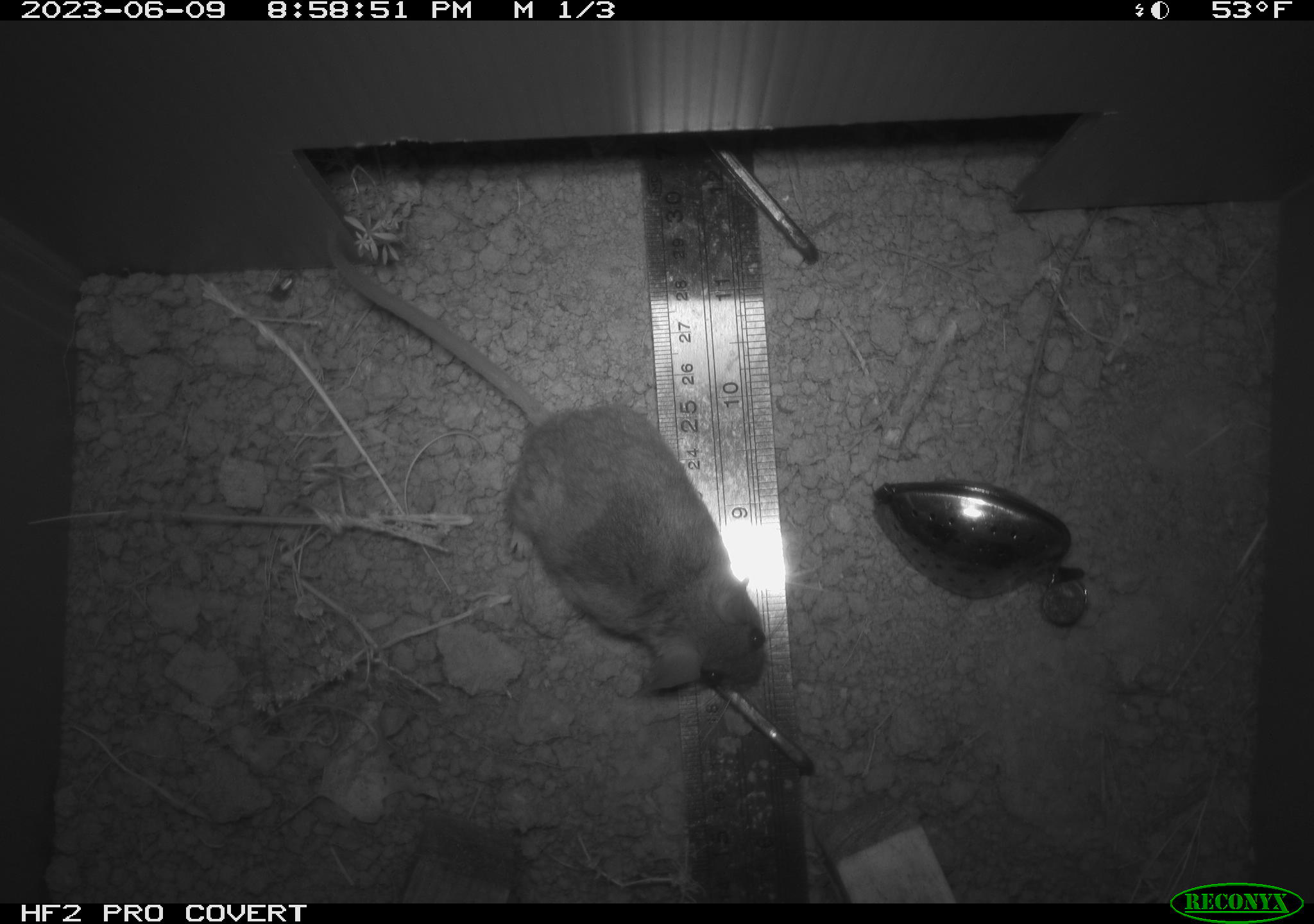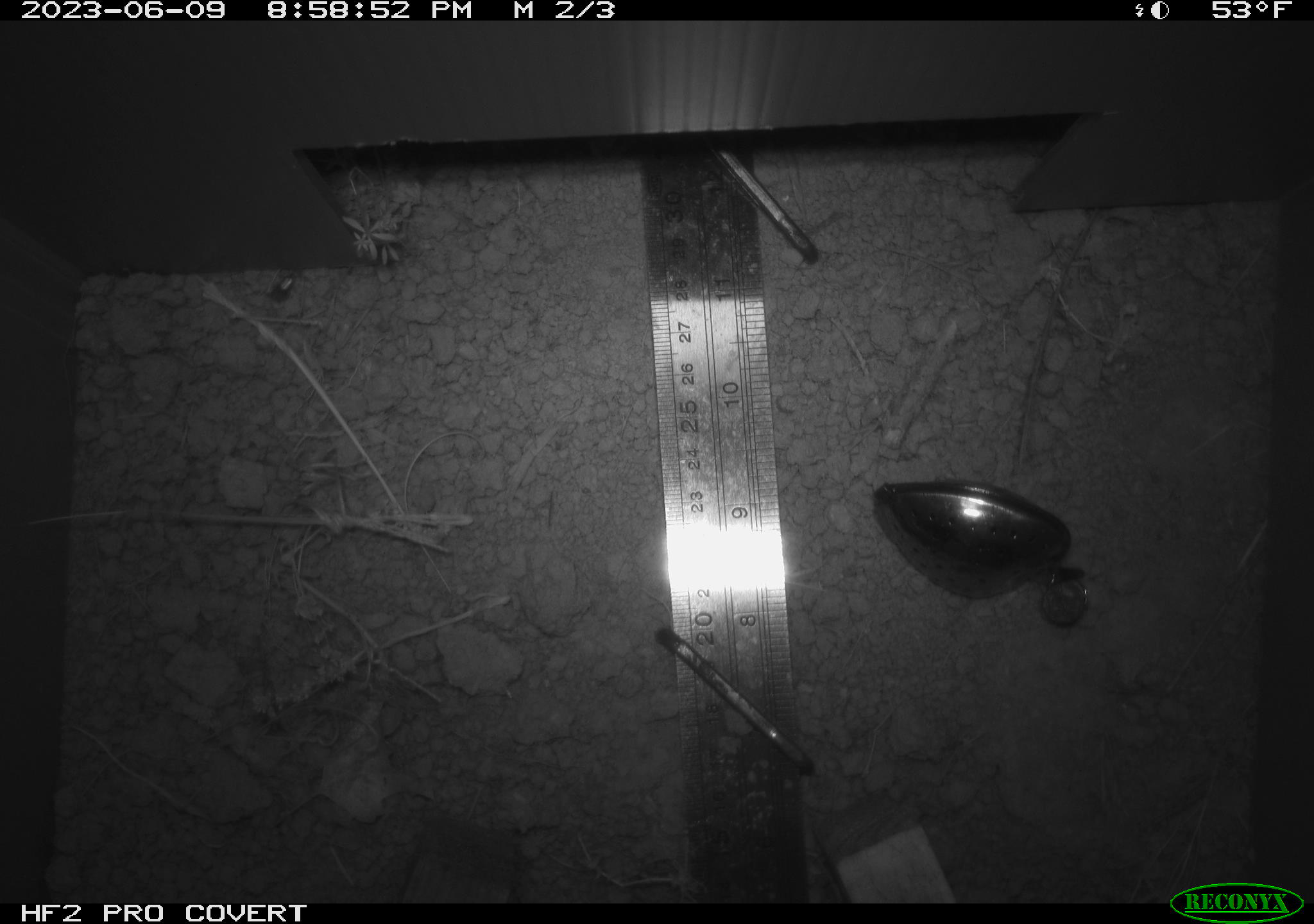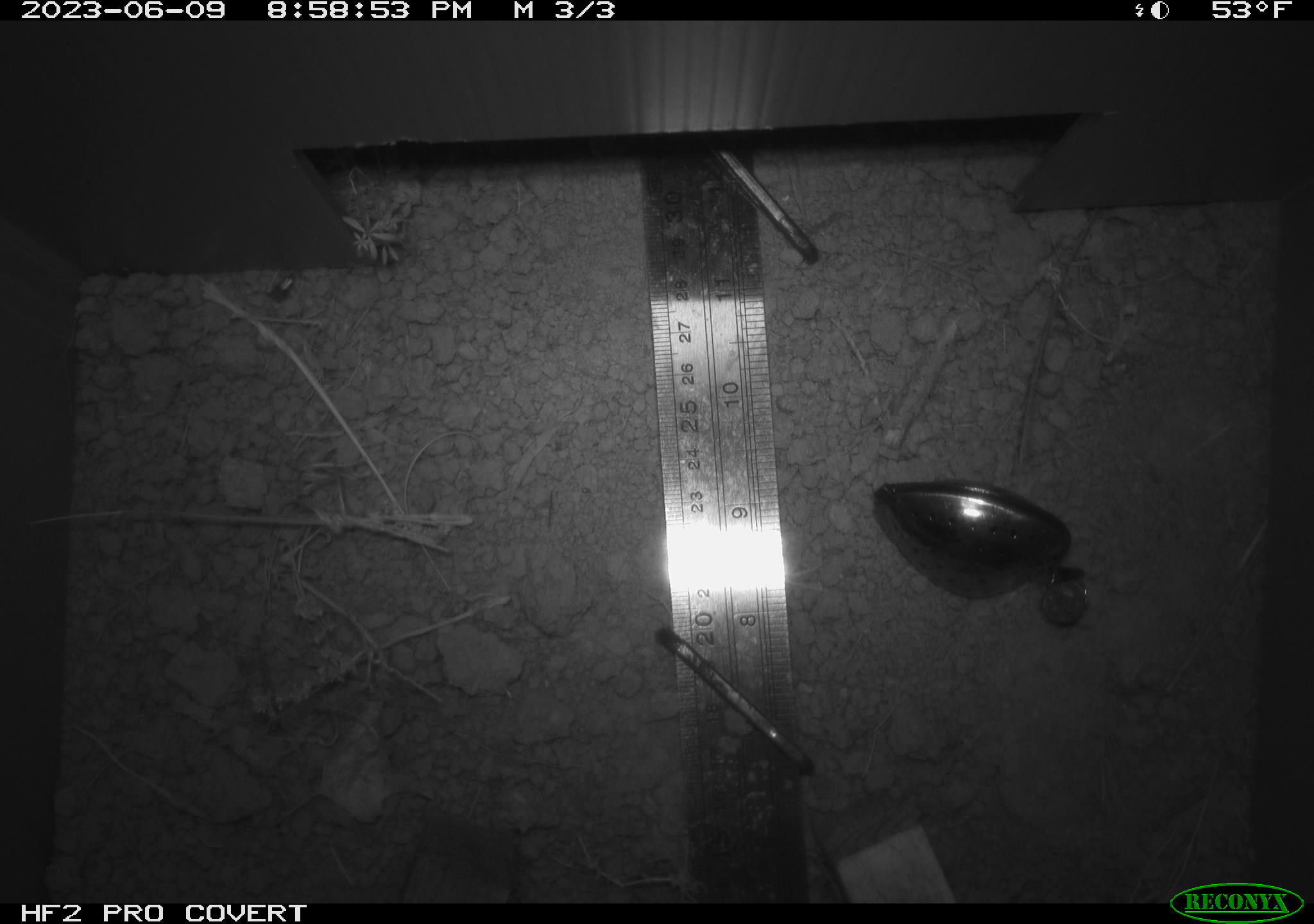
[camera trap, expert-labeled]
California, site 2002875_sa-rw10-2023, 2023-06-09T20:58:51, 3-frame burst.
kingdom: Animalia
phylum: Chordata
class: Mammalia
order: Rodentia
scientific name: Rodentia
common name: mouse species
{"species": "mouse species (Rodentia)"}